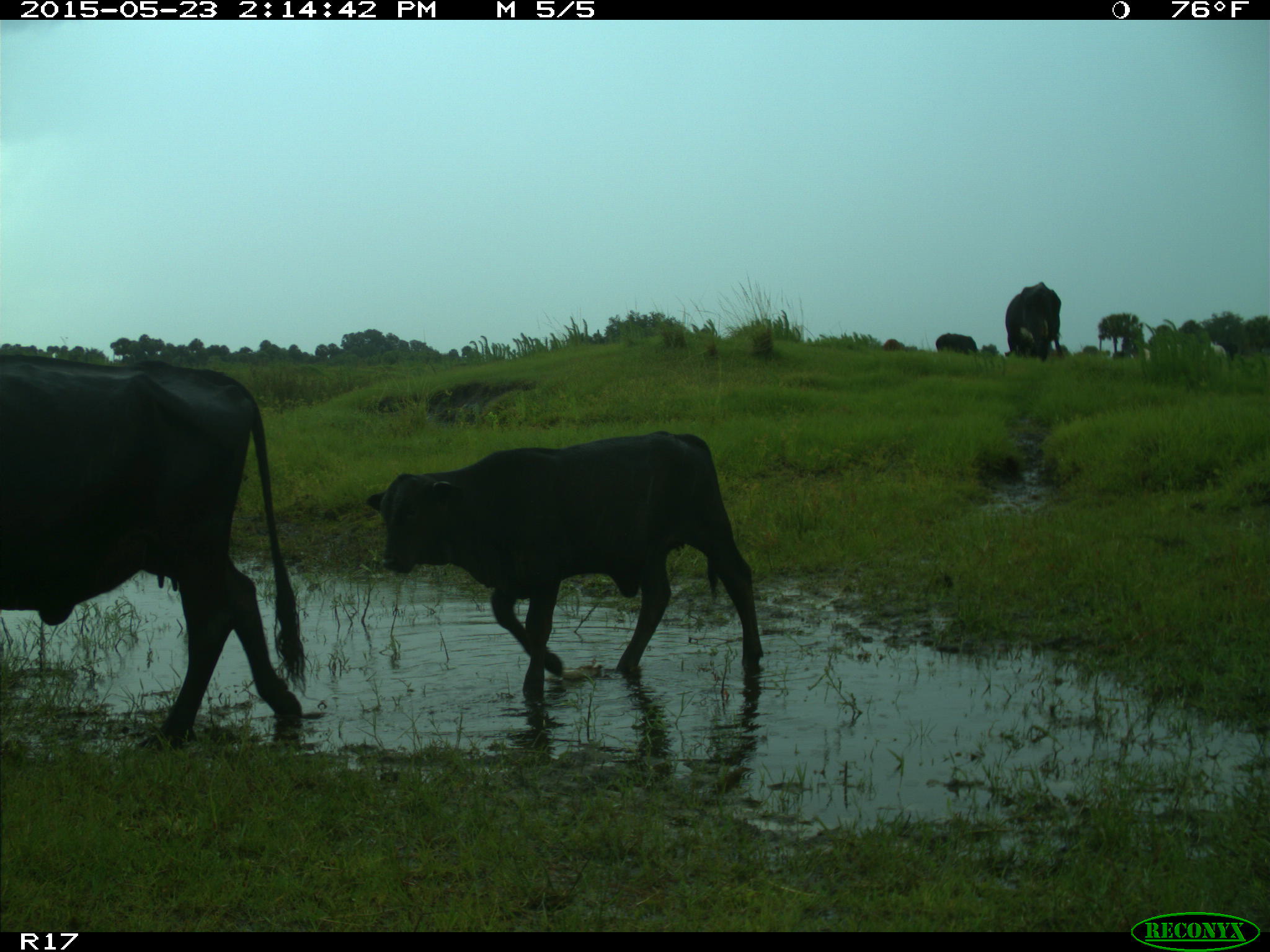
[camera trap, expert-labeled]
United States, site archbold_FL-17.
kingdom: Animalia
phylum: Chordata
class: Mammalia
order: Artiodactyla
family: Bovidae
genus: Bos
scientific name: Bos taurus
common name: domestic cow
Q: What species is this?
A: Bos taurus (domestic cow).